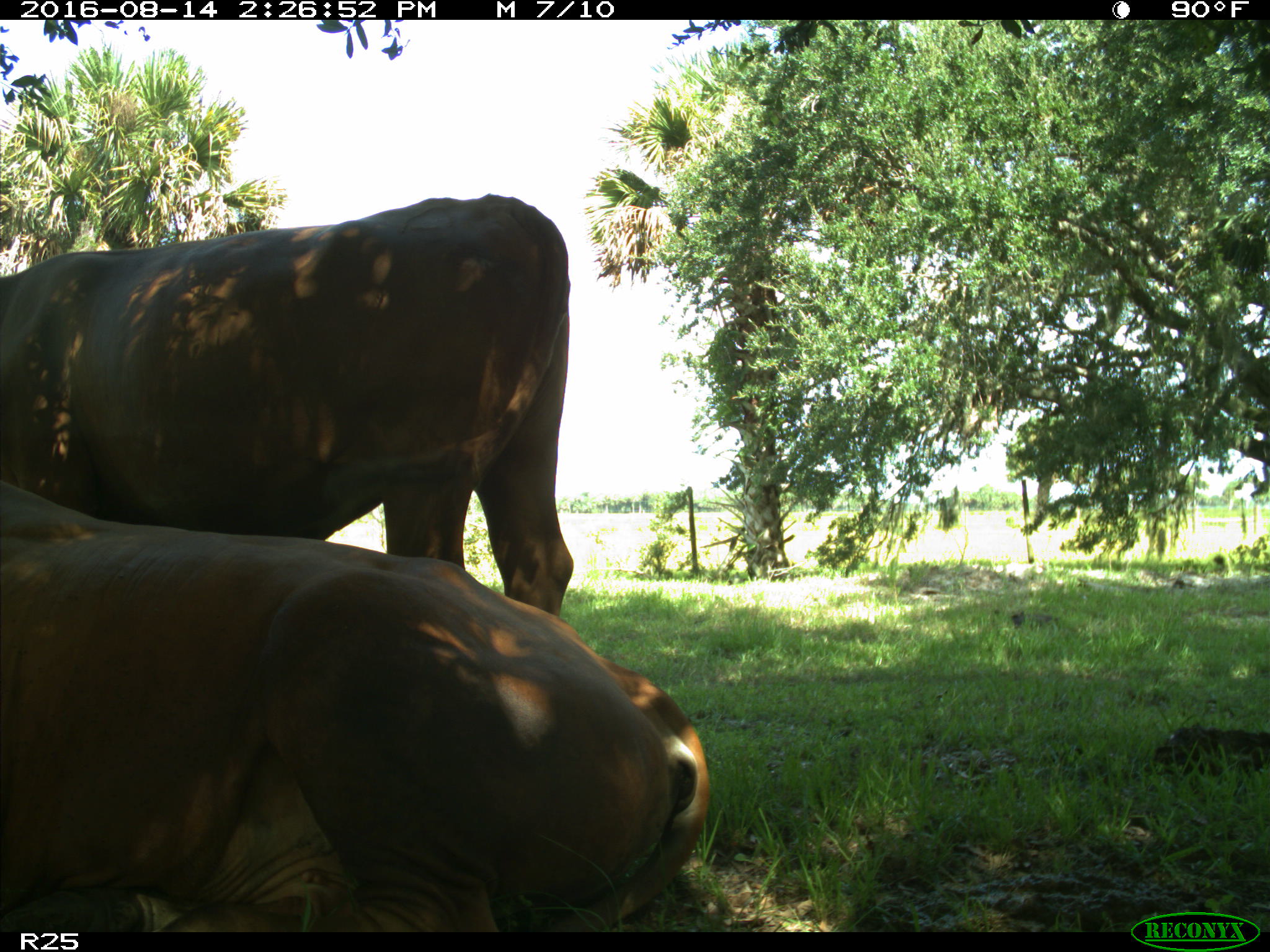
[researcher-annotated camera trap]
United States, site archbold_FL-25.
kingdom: Animalia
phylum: Chordata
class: Mammalia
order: Artiodactyla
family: Bovidae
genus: Bos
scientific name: Bos taurus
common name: domestic cow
Bos taurus (domestic cow).